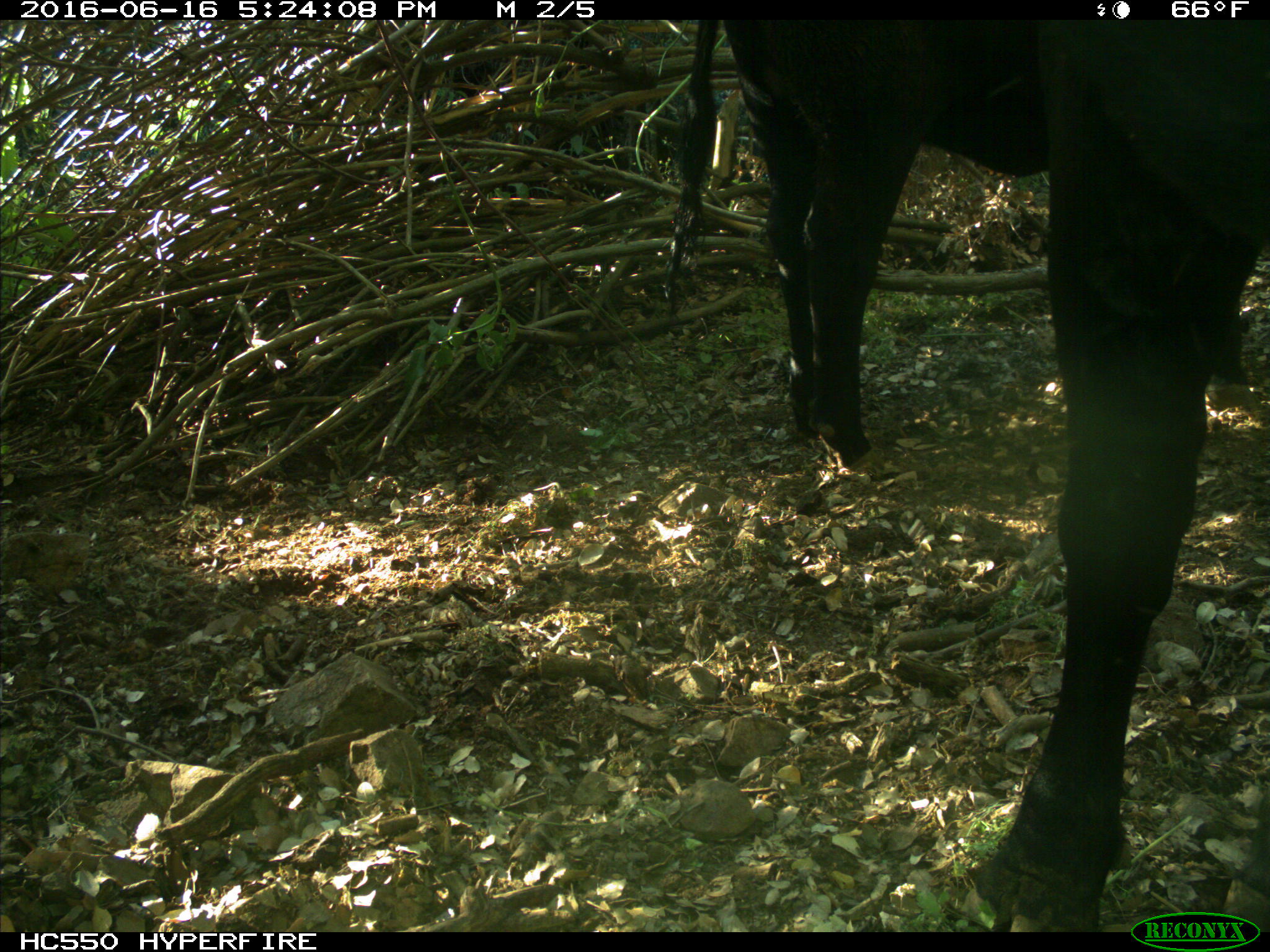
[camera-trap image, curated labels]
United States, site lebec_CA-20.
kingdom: Animalia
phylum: Chordata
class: Mammalia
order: Artiodactyla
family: Bovidae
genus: Bos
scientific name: Bos taurus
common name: domestic cow